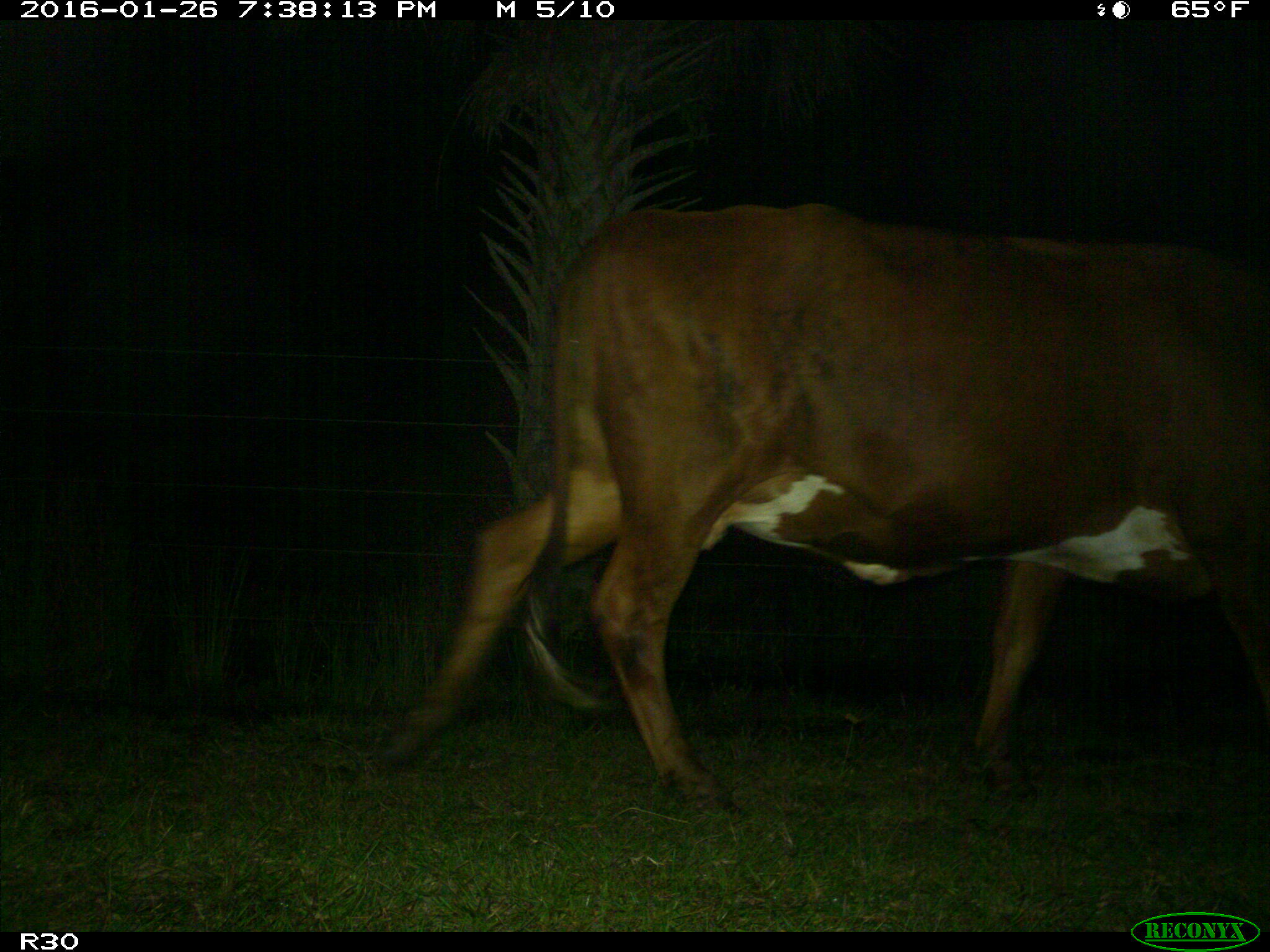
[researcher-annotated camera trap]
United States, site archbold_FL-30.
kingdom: Animalia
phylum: Chordata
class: Mammalia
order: Artiodactyla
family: Bovidae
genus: Bos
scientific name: Bos taurus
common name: domestic cow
Bos taurus (domestic cow).